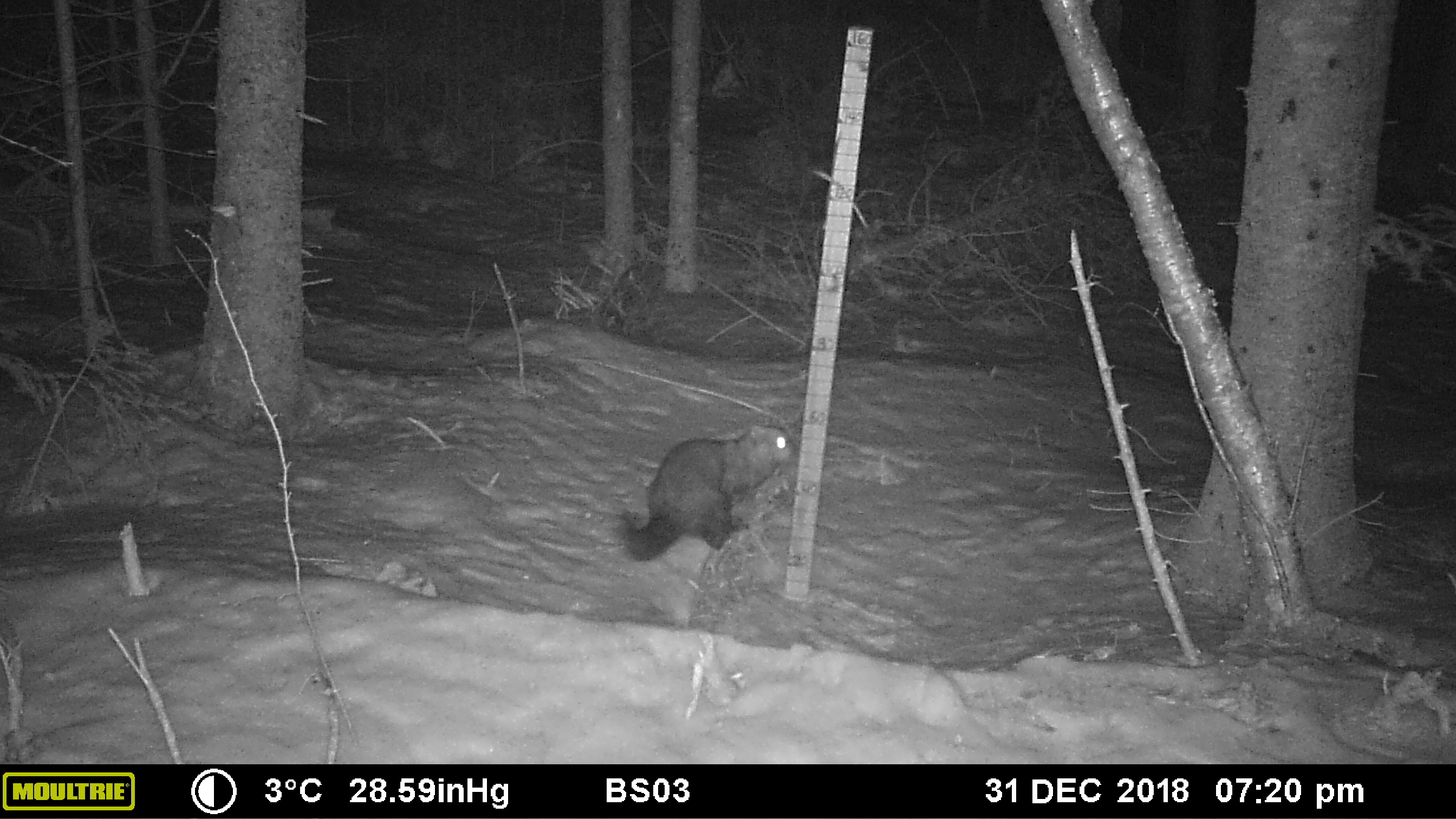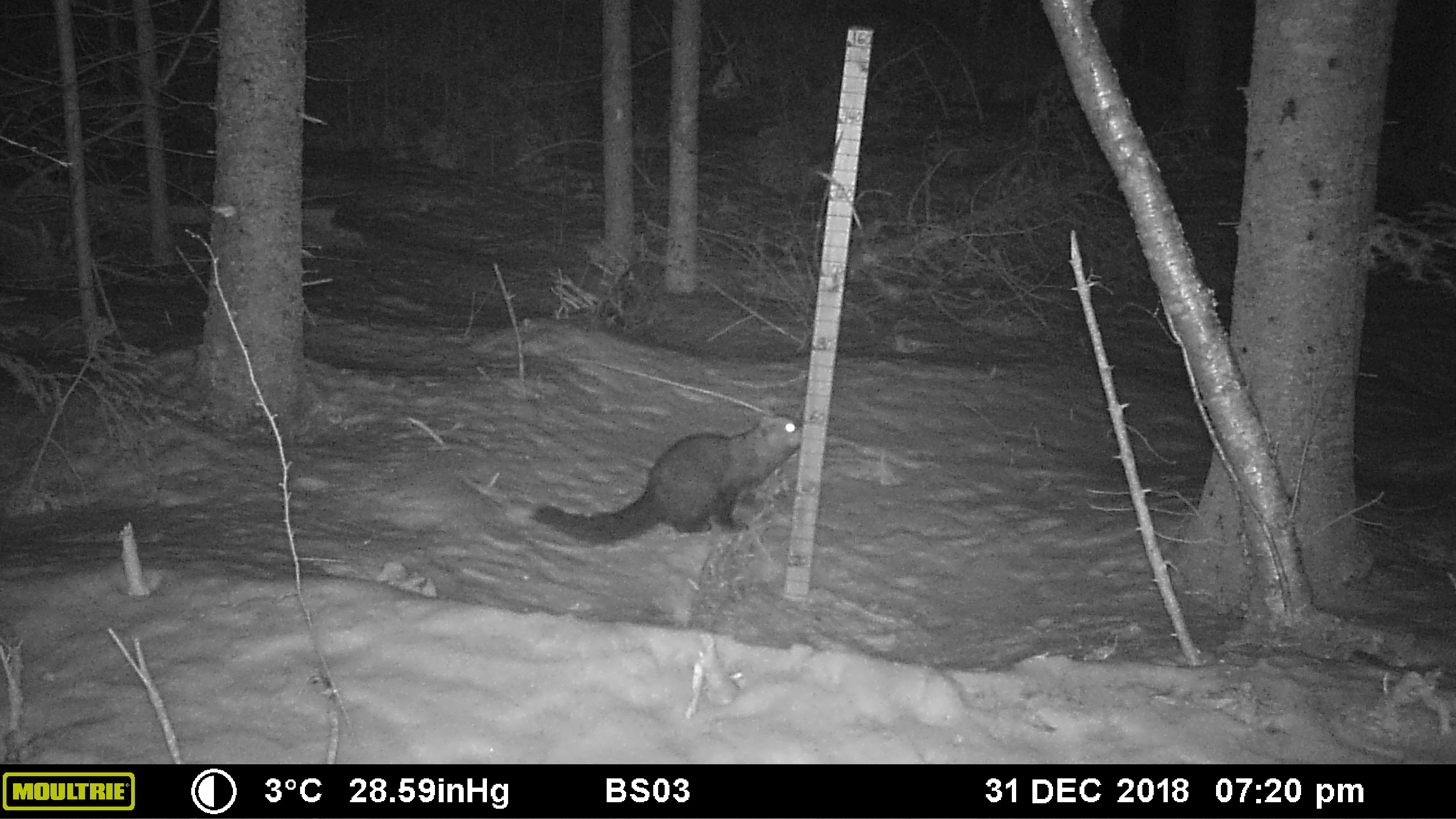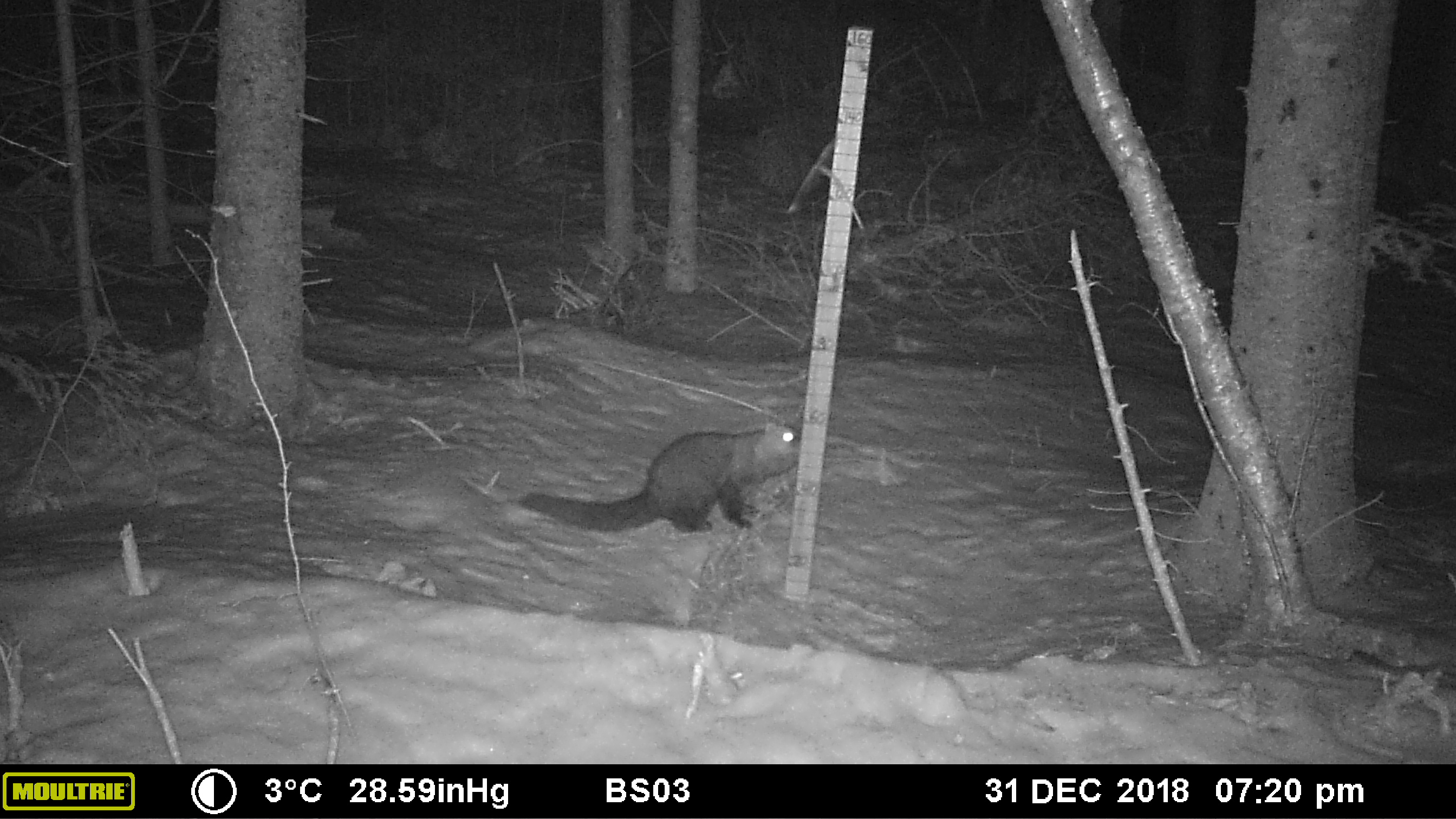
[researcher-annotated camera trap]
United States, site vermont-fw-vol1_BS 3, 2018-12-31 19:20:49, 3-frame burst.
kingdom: Animalia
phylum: Chordata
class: Mammalia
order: Carnivora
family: Mustelidae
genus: Pekania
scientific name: Pekania pennanti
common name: fisher